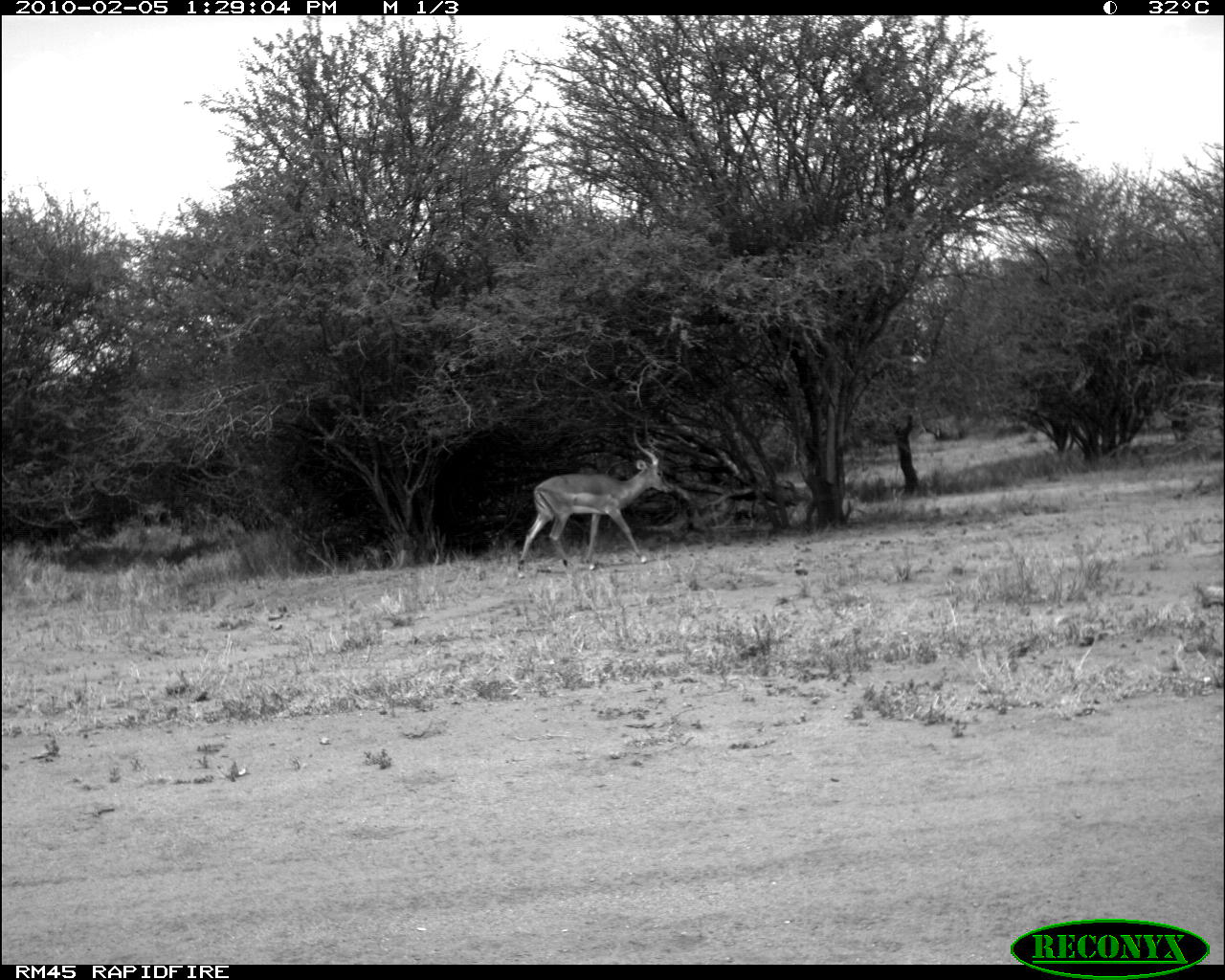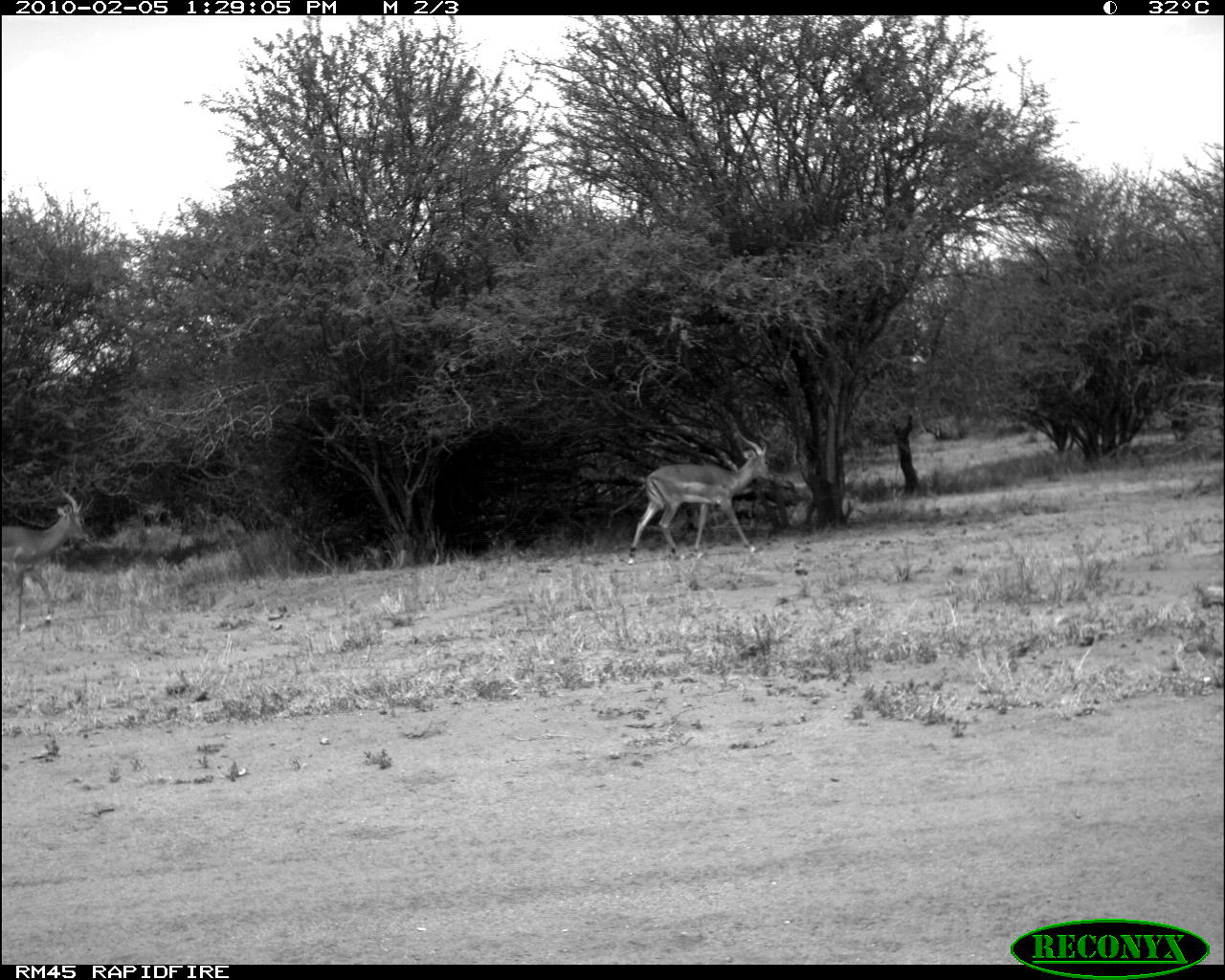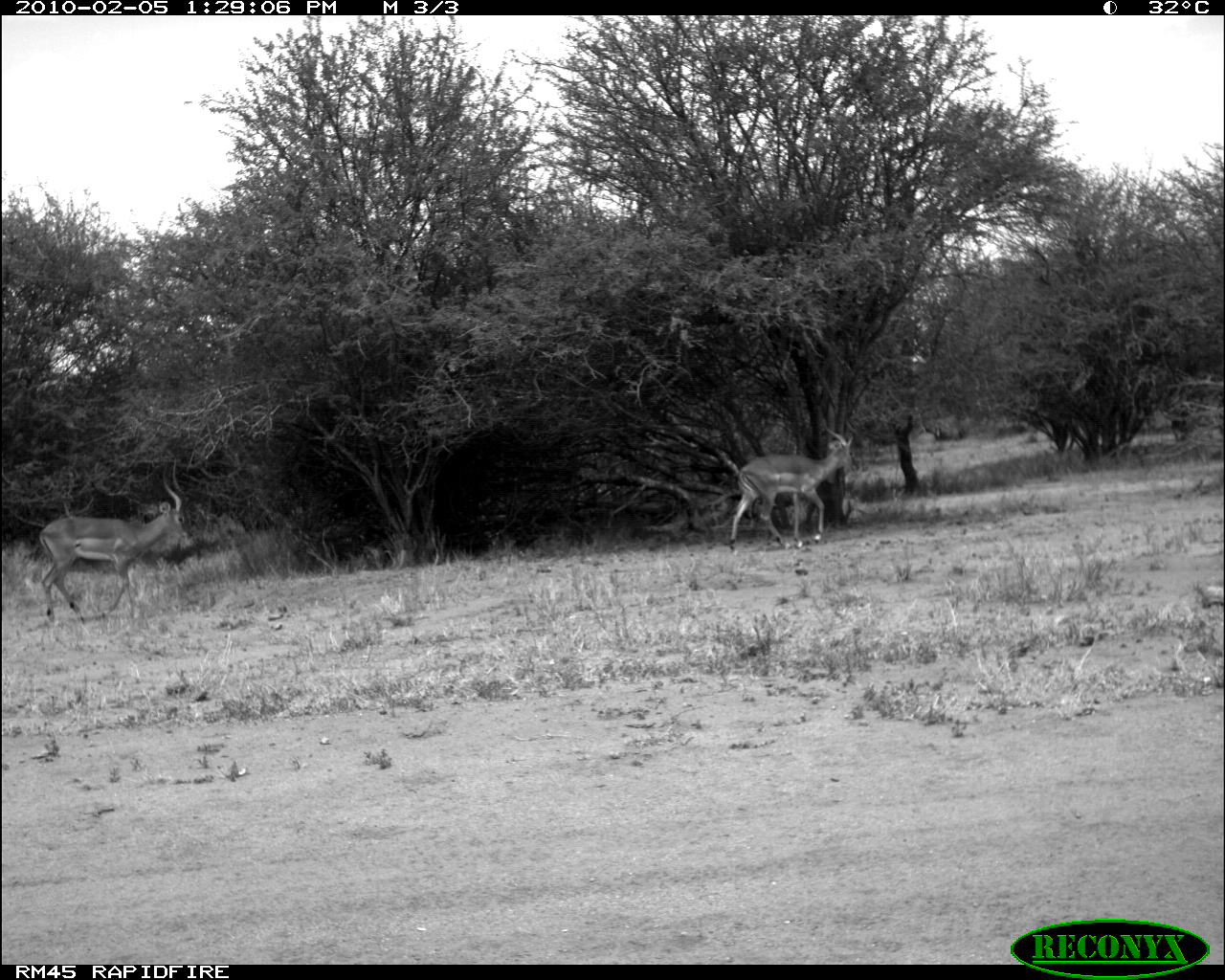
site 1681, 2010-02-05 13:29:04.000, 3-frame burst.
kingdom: Animalia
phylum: Chordata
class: Mammalia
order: Artiodactyla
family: Bovidae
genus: Aepyceros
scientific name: Aepyceros melampus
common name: impala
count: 1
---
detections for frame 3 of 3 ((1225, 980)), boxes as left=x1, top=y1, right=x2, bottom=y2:
aepyceros melampus: left=38, top=458, right=194, bottom=624; left=727, top=413, right=857, bottom=549